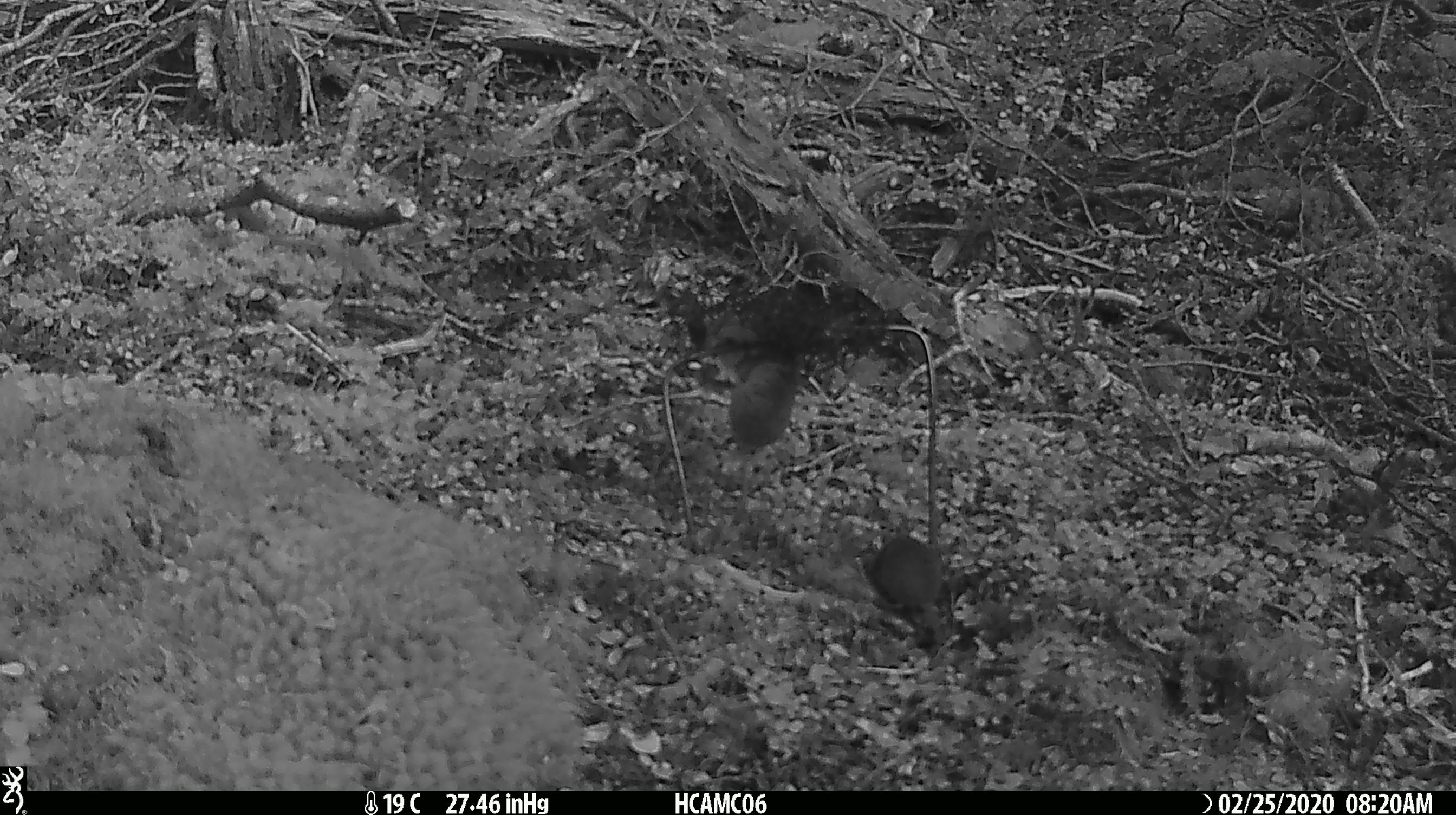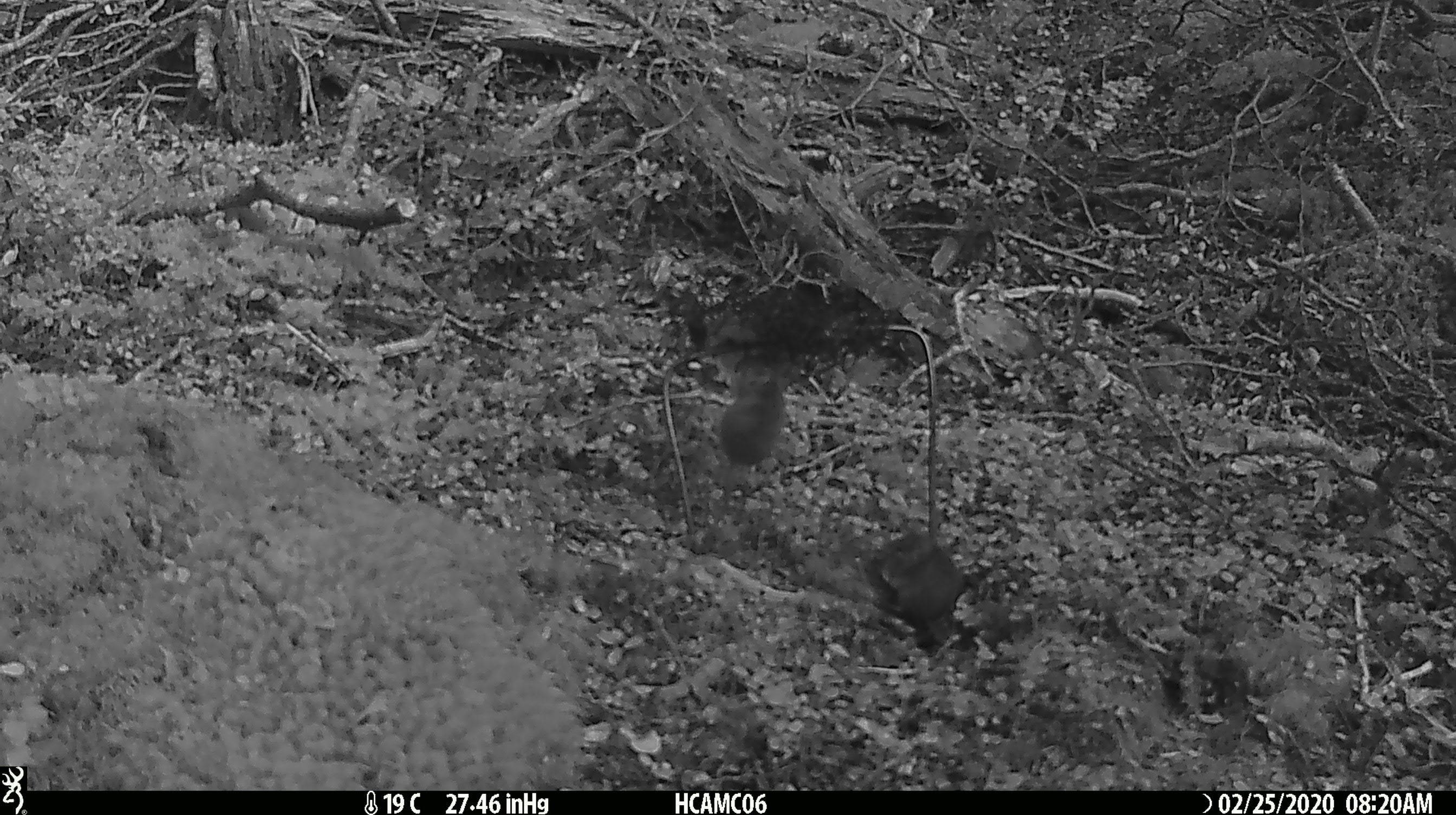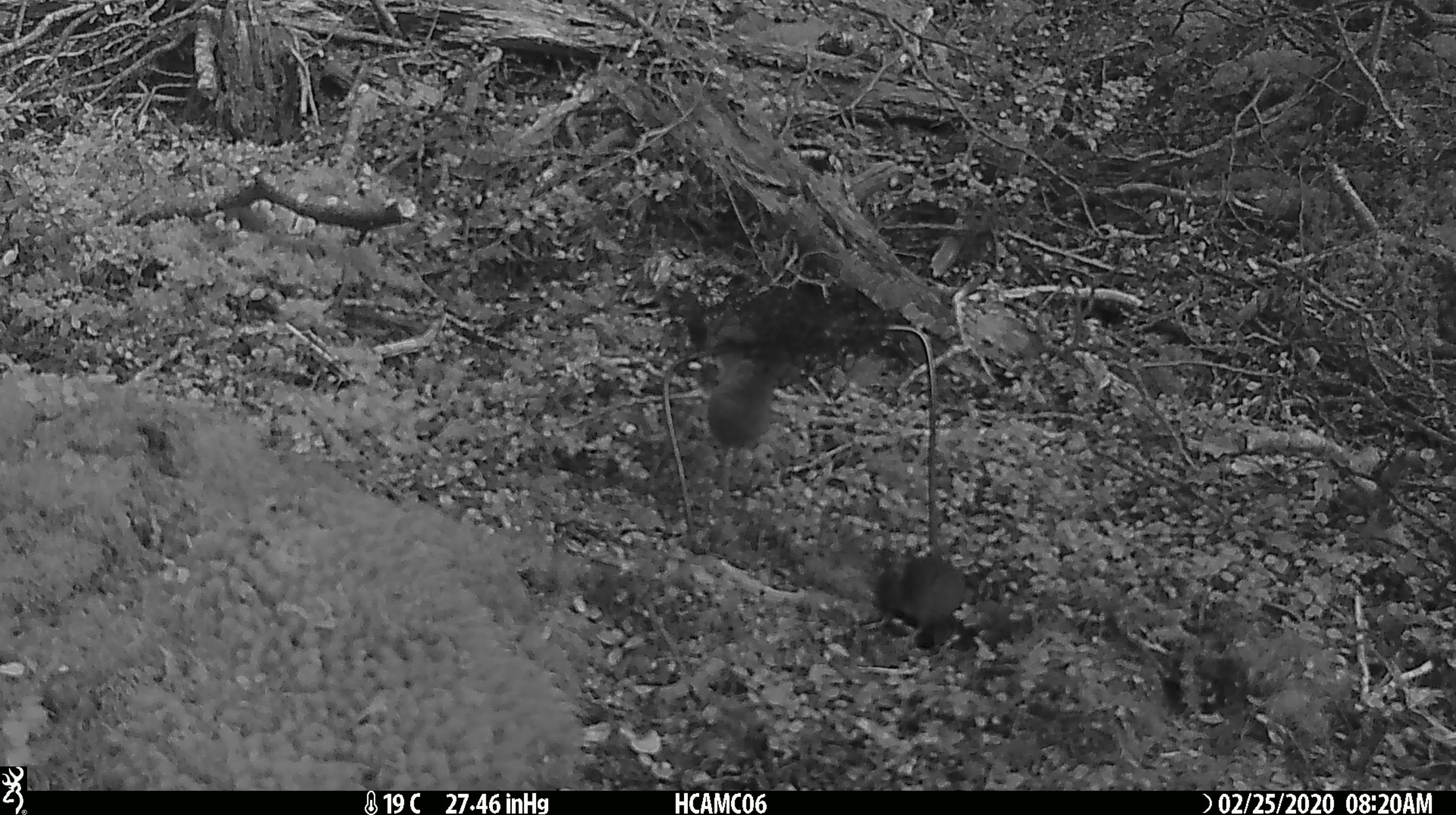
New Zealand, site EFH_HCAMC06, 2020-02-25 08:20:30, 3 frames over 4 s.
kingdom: Animalia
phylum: Chordata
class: Mammalia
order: Rodentia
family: Muridae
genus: Mus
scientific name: Mus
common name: mouse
Mouse (Mus).